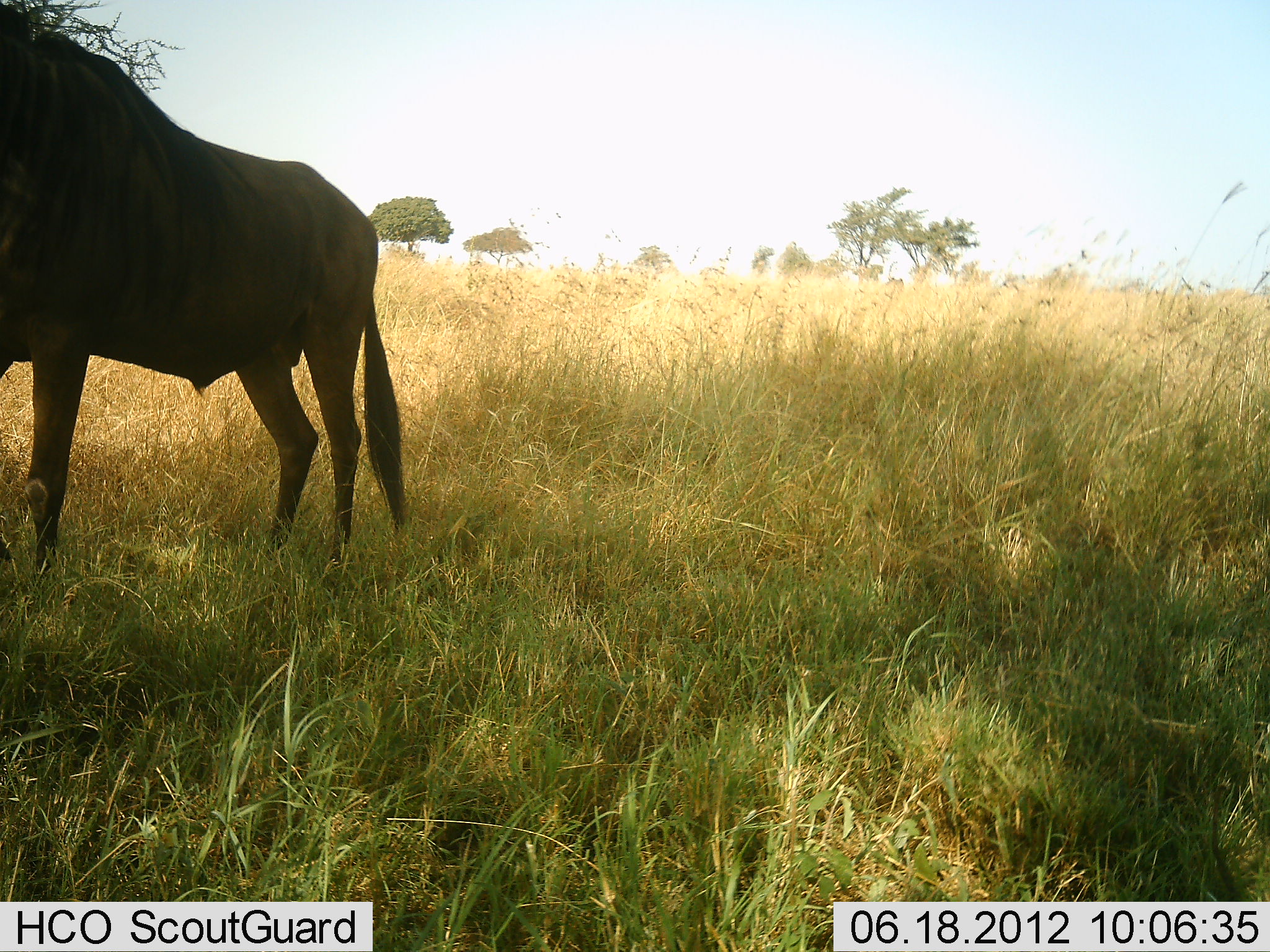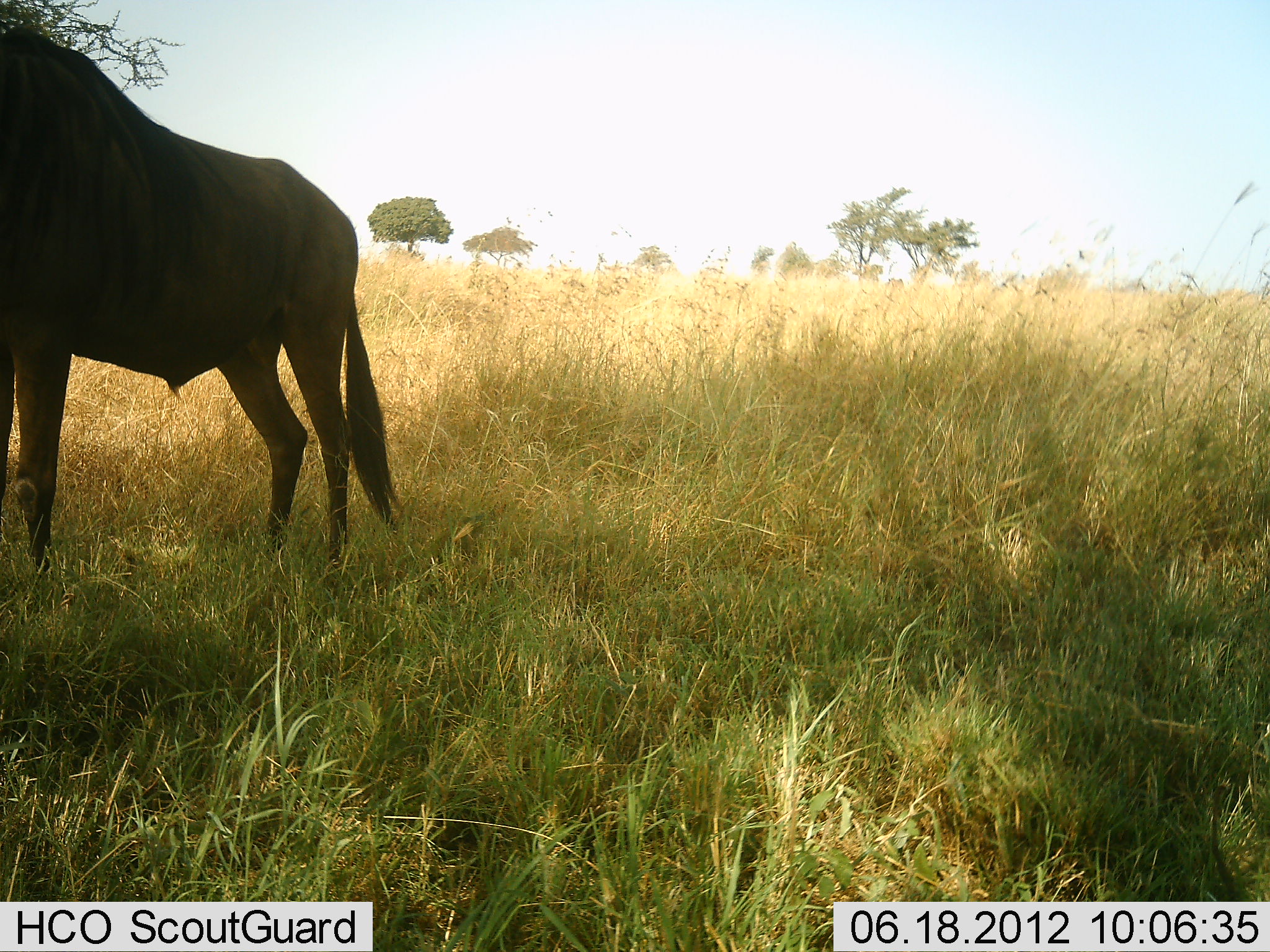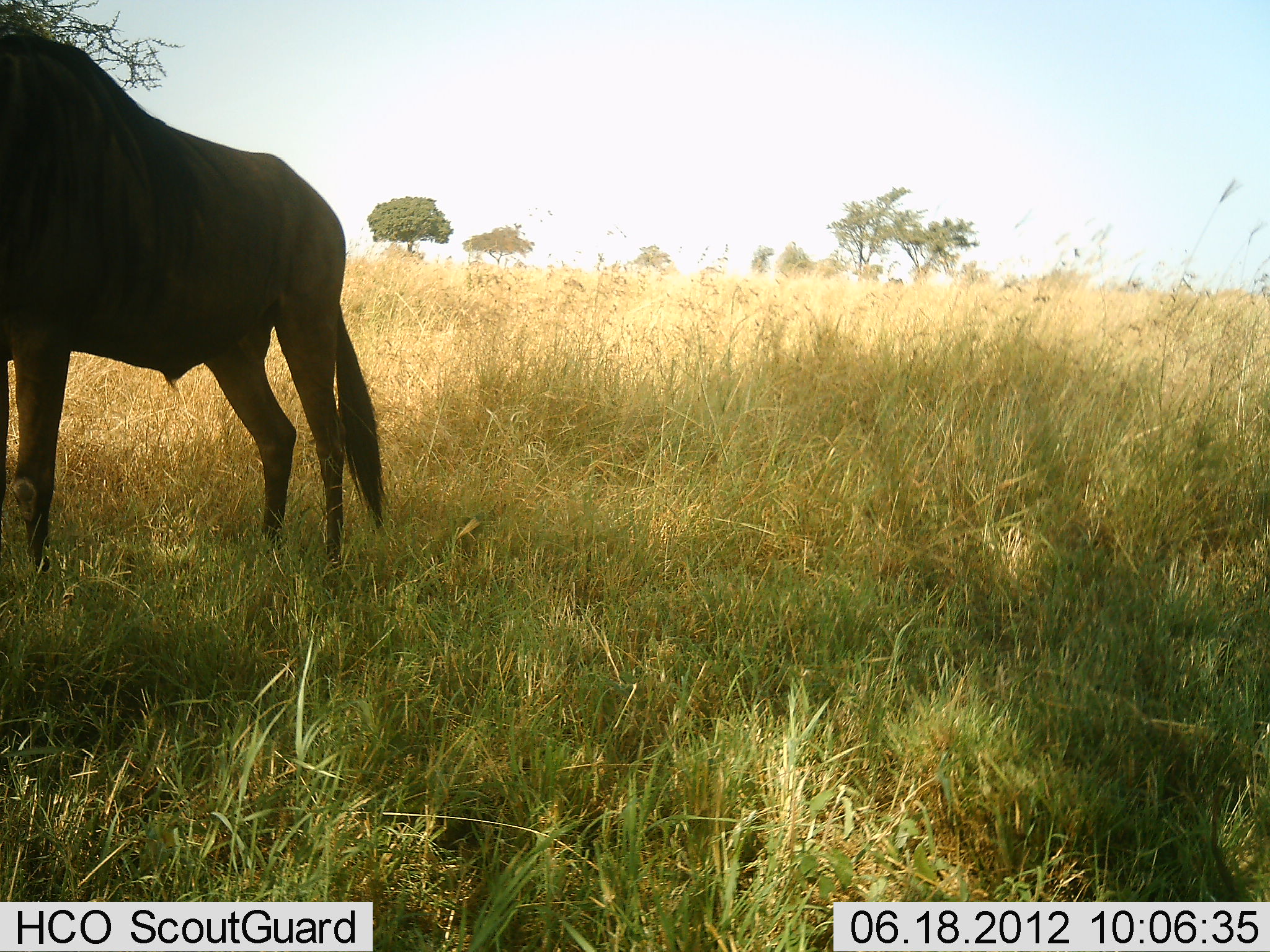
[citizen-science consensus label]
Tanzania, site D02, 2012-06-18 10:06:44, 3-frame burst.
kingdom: Animalia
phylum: Chordata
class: Mammalia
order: Artiodactyla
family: Bovidae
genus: Connochaetes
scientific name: Connochaetes taurinus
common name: blue wildebeest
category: wildebeest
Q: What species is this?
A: Wildebeest (blue wildebeest) (Connochaetes taurinus).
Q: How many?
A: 1.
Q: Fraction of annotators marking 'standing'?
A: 100%.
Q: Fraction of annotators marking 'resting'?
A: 0%.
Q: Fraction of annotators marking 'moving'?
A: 0%.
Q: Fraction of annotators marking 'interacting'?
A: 0%.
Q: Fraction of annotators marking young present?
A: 0%.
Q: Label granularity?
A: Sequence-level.